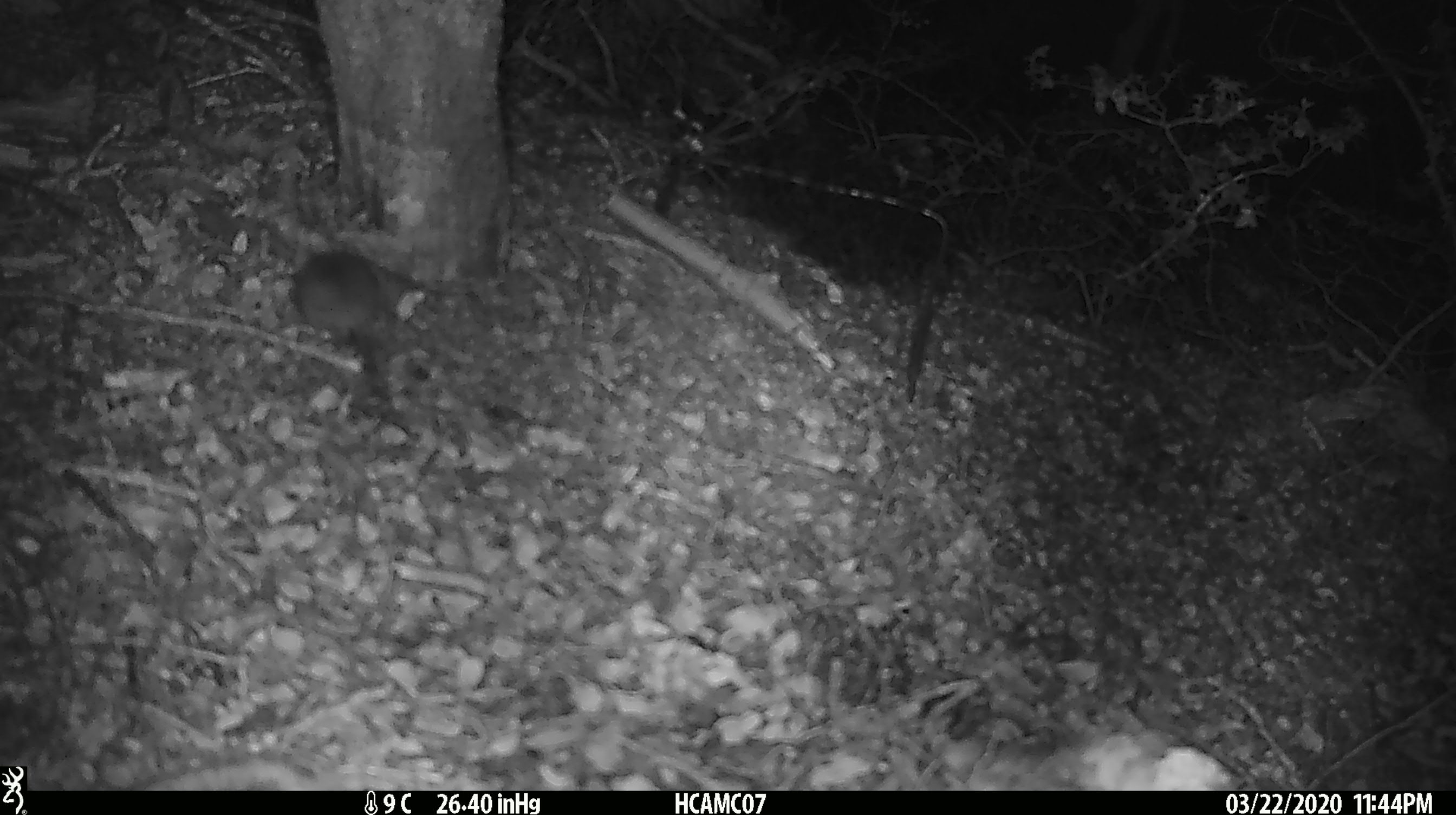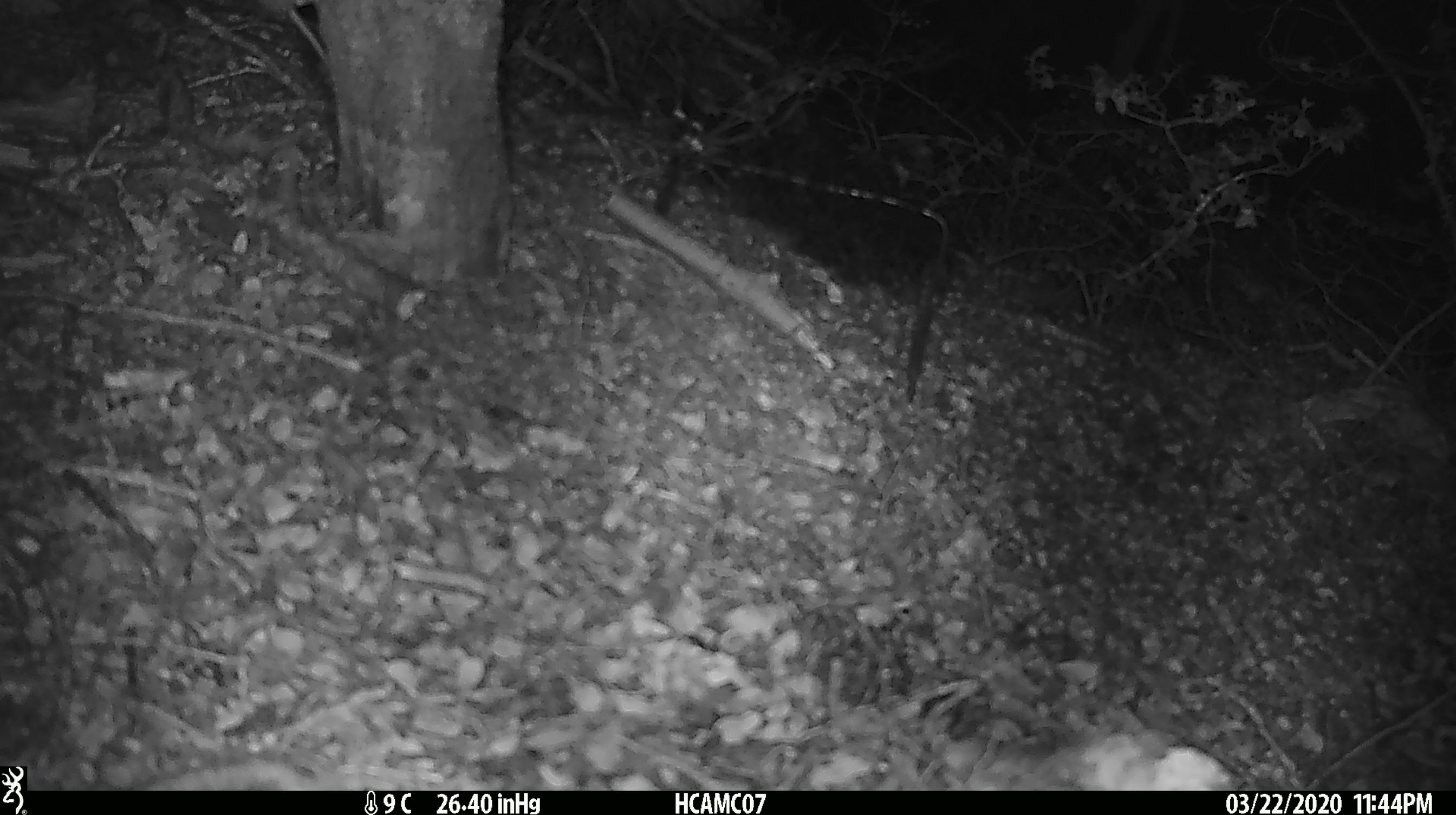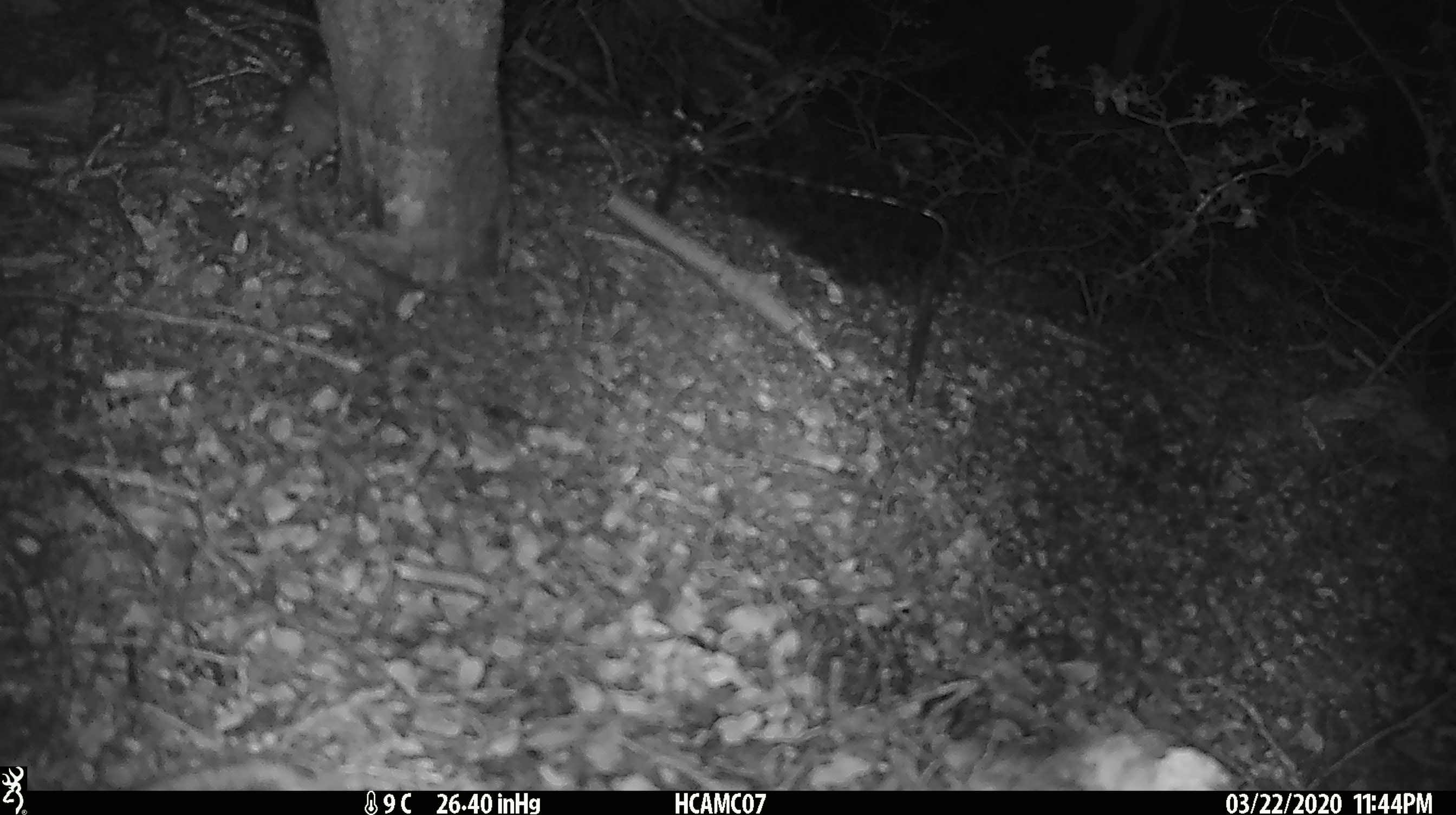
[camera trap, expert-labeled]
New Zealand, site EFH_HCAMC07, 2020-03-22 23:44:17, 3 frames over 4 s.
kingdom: Animalia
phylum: Chordata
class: Mammalia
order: Rodentia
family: Muridae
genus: Mus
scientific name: Mus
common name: mouse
Mouse (Mus).